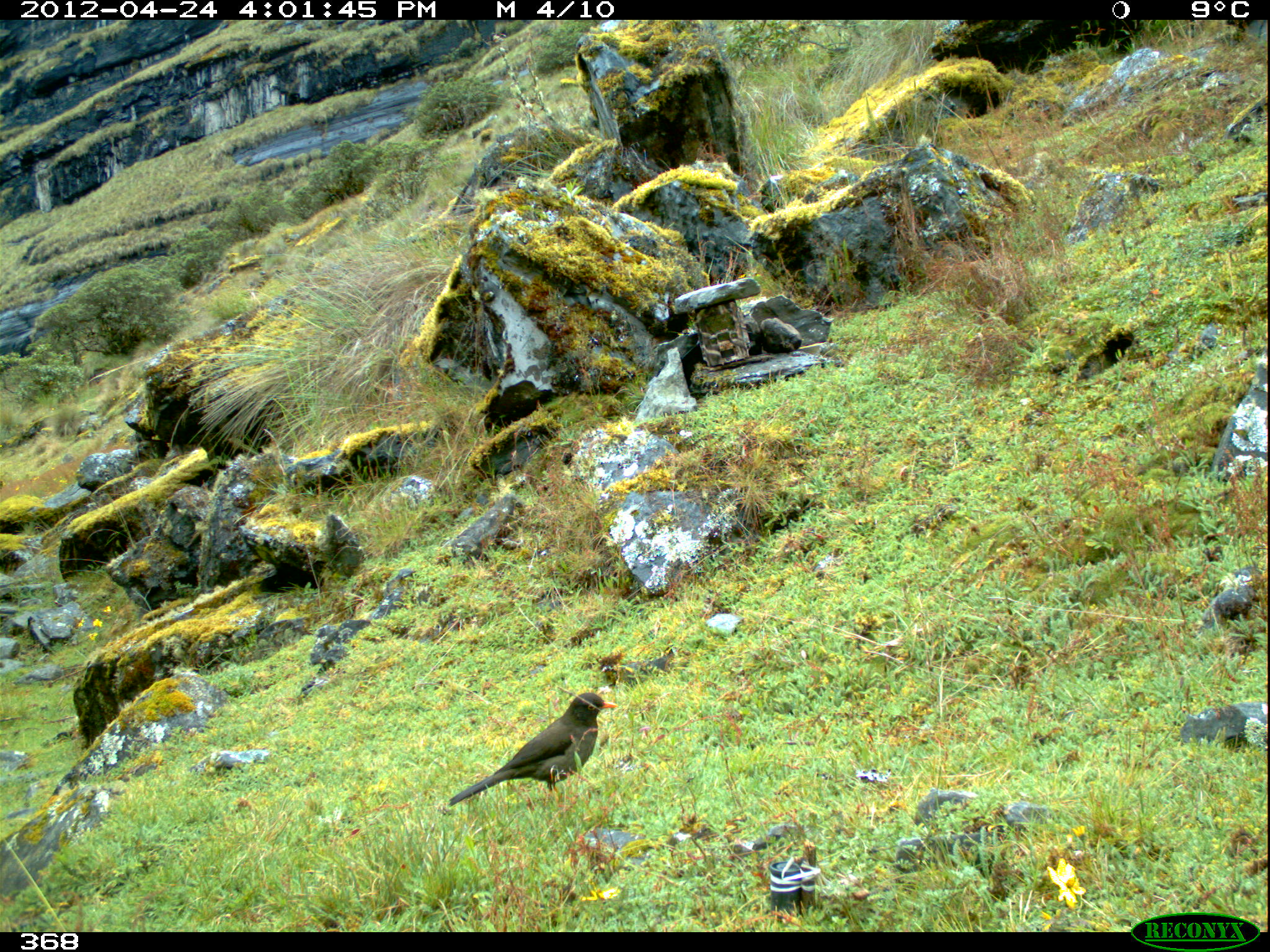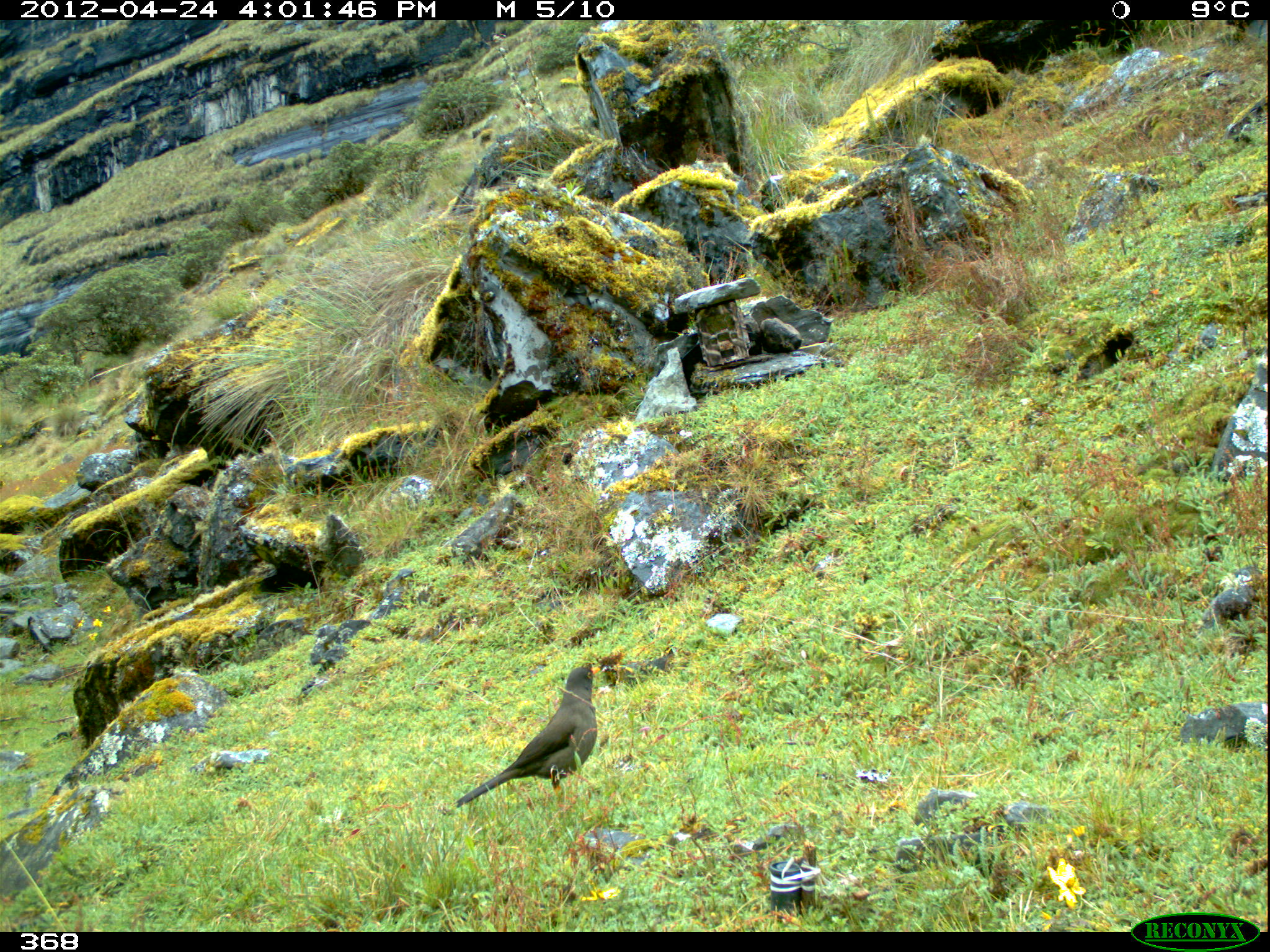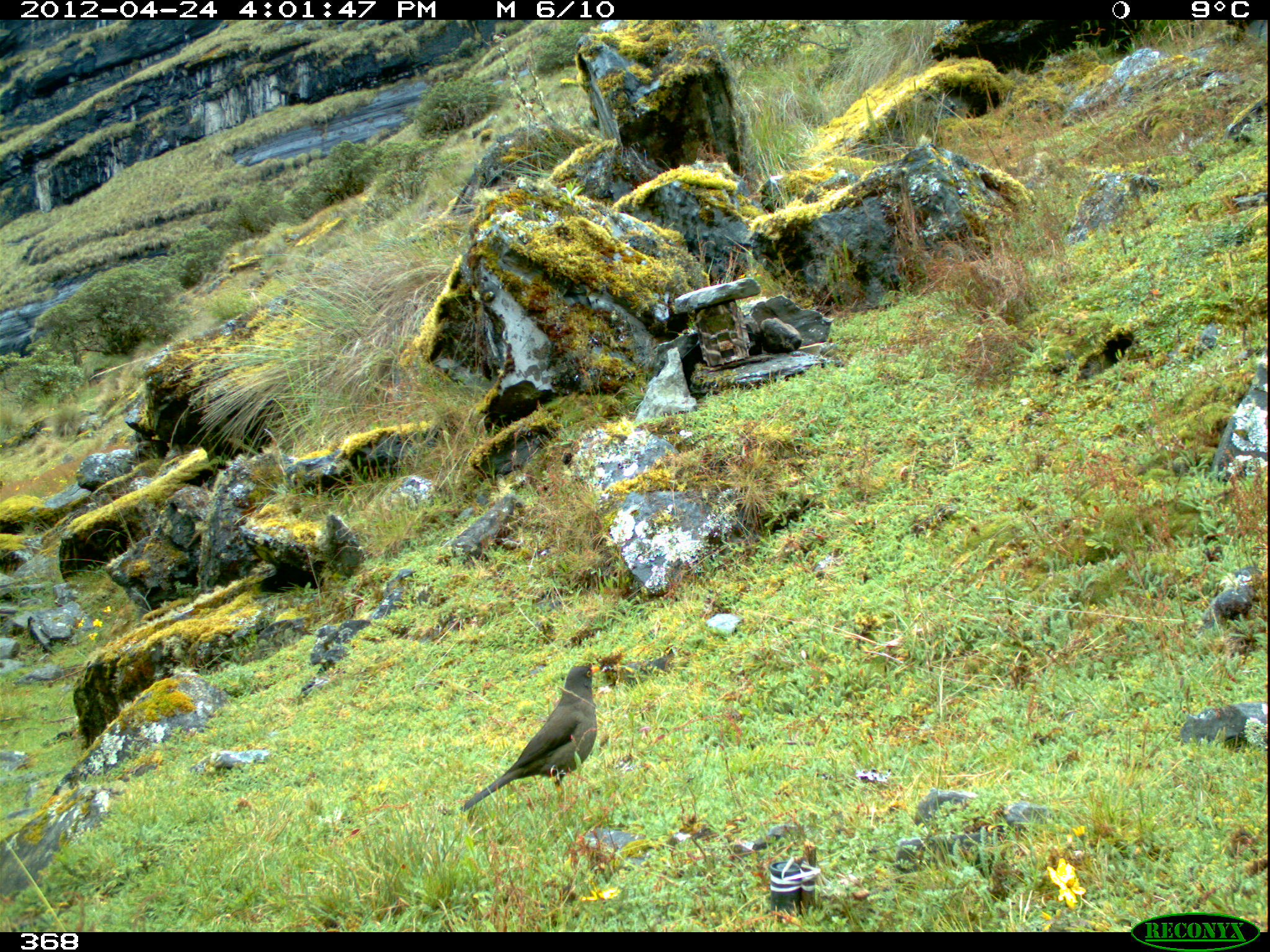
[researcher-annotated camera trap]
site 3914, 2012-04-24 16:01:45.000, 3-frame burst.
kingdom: Animalia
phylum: Chordata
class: Aves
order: Passeriformes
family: Turdidae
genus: Turdus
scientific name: Turdus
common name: true thrushes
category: turdus sp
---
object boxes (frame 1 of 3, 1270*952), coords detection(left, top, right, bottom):
turdus sp: detection(450, 693, 618, 806)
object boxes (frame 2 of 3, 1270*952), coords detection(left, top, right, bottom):
turdus sp: detection(451, 661, 603, 809)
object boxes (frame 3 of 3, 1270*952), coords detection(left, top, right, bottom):
turdus sp: detection(461, 666, 601, 813)